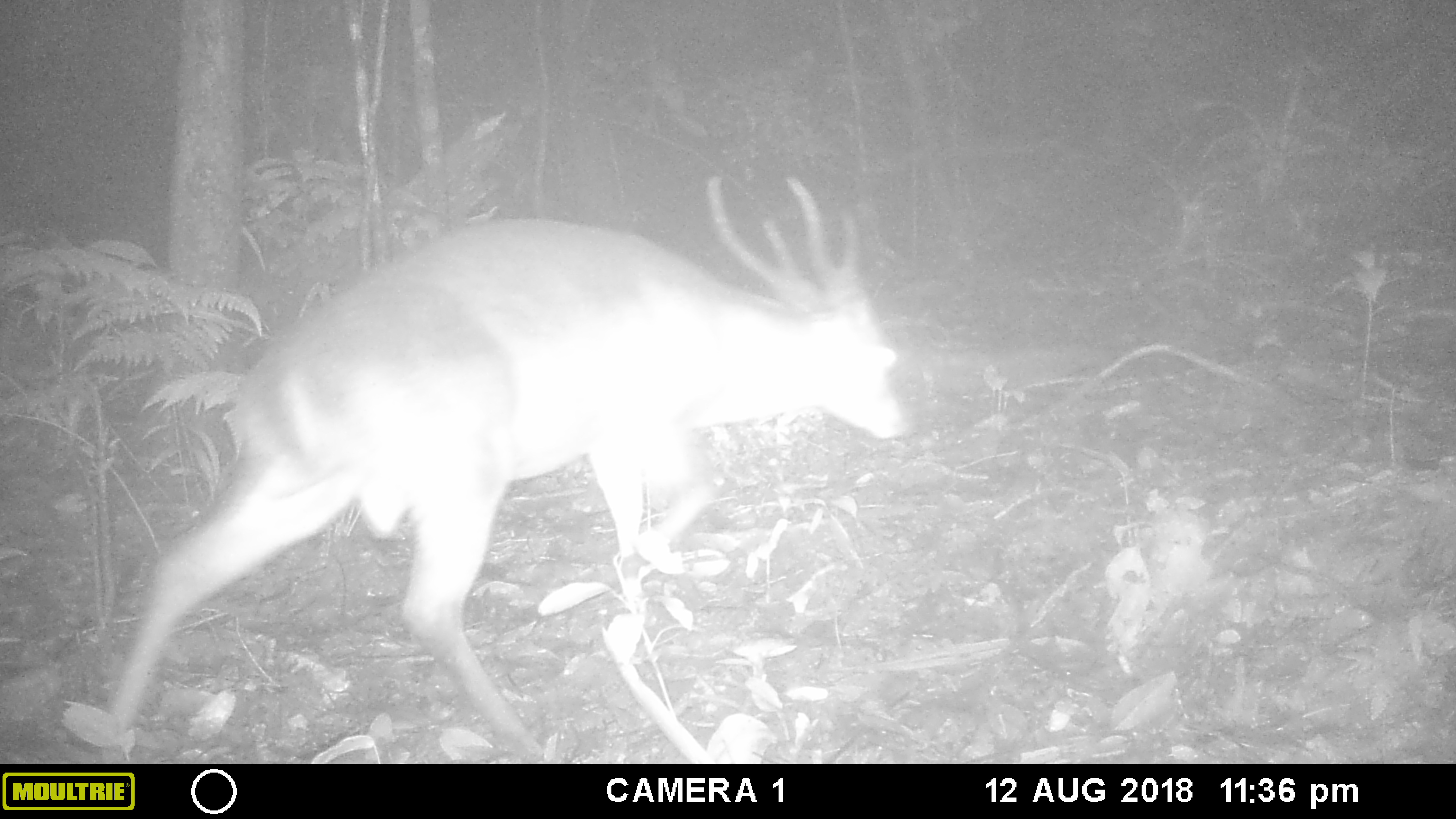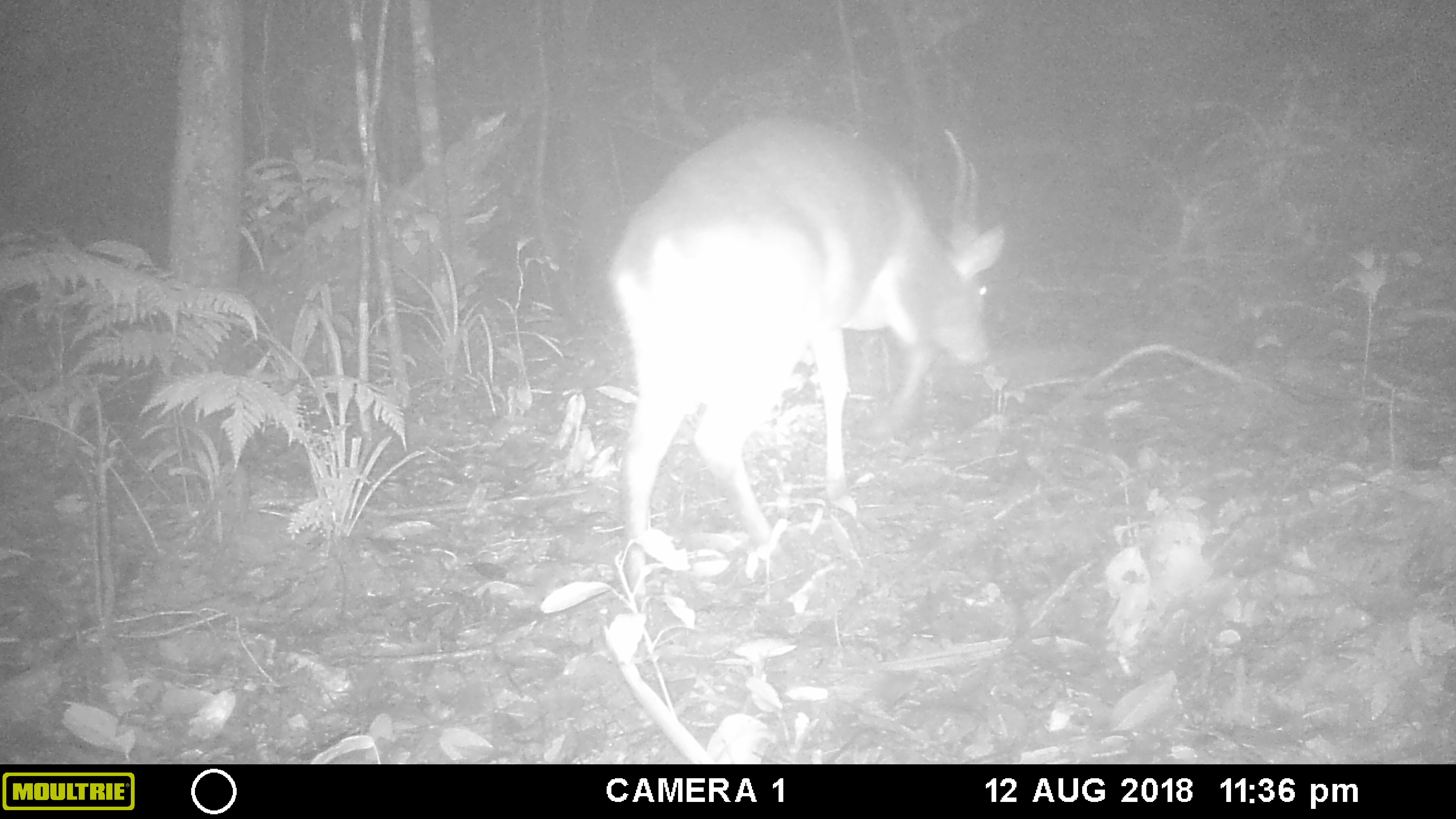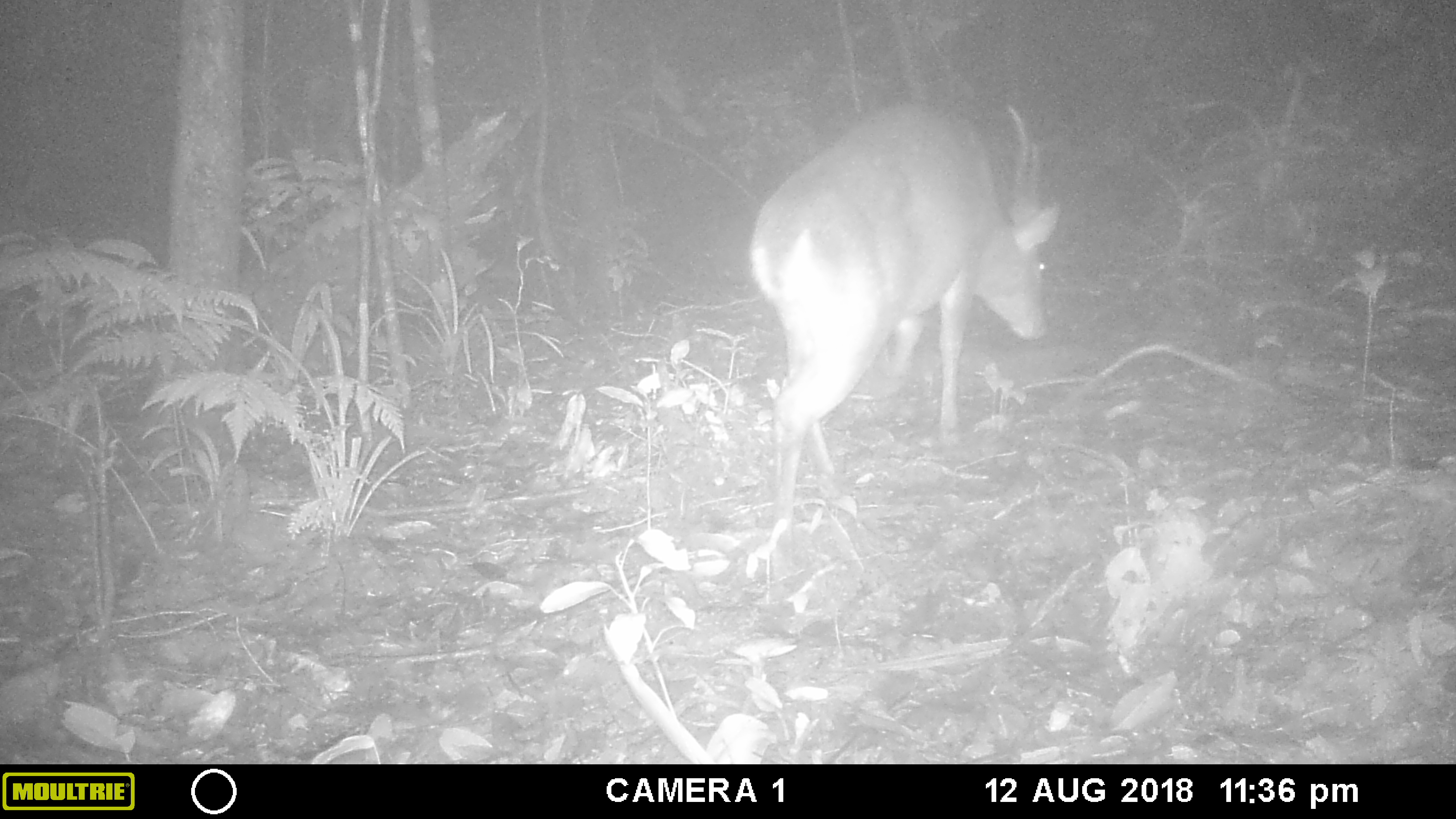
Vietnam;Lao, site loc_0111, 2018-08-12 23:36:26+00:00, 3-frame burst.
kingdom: Animalia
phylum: Chordata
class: Mammalia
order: Artiodactyla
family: Cervidae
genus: Muntiacus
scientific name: Muntiacus vuquangensis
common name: large-antlered muntjac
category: large antlered muntjac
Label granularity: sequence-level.